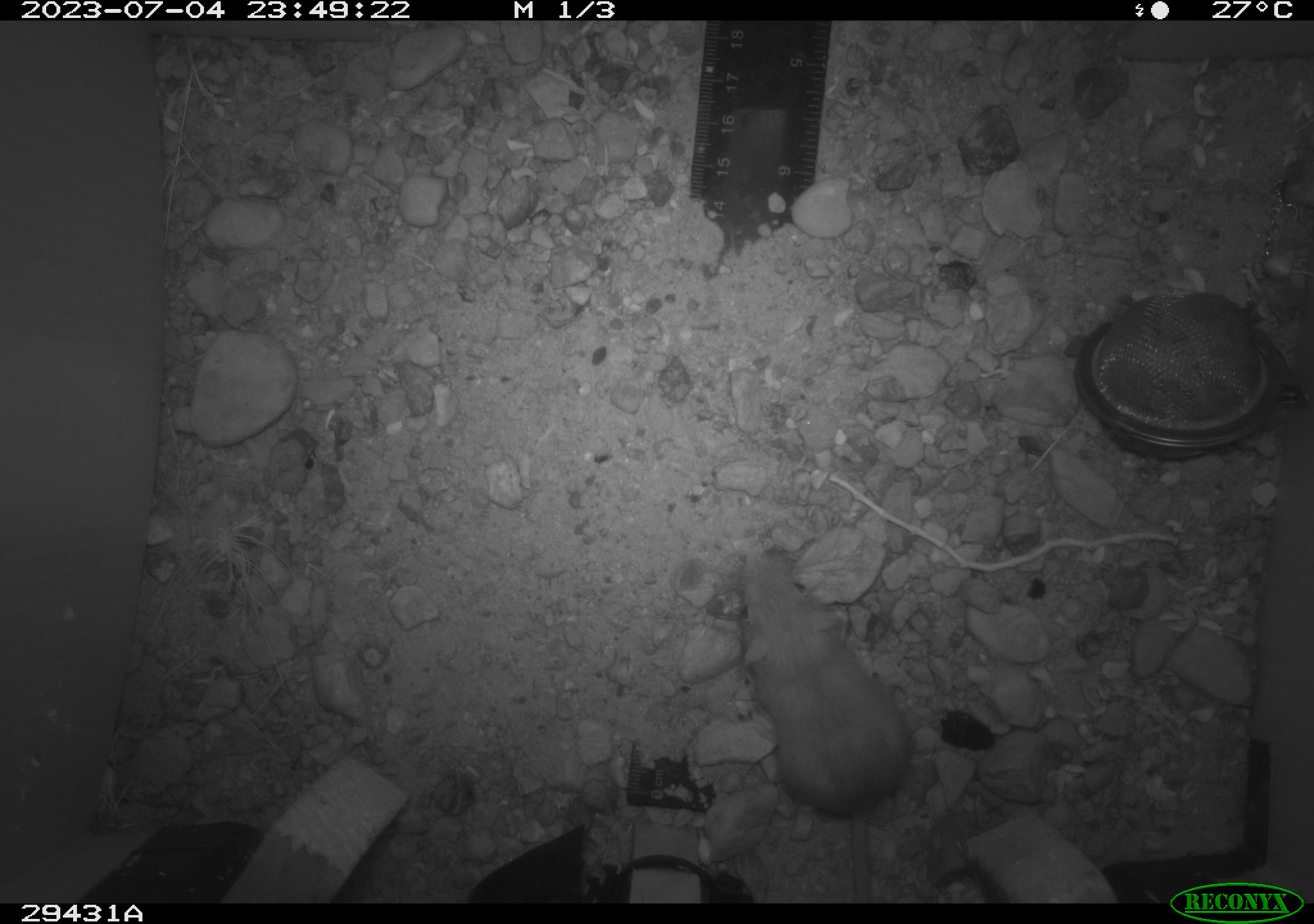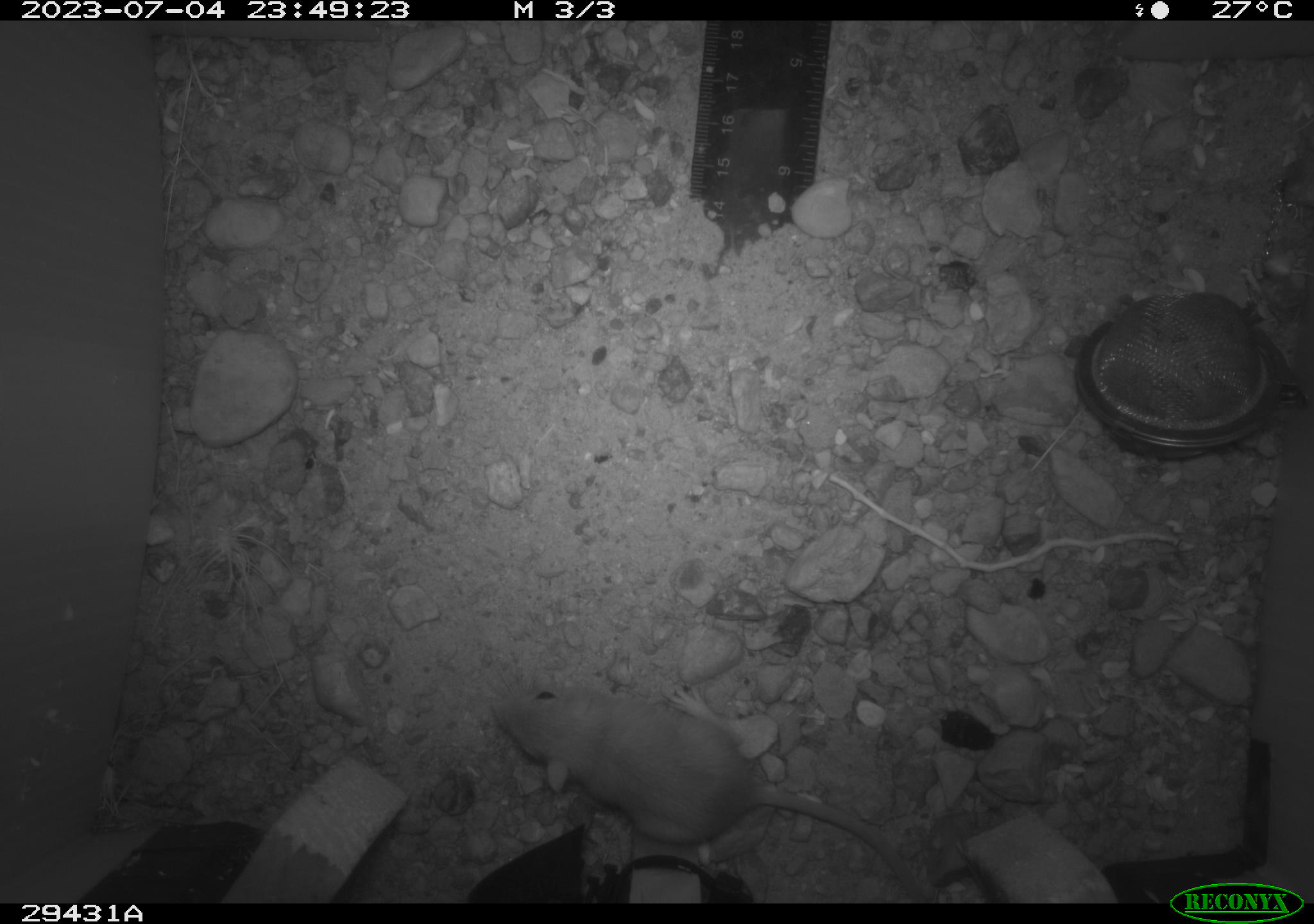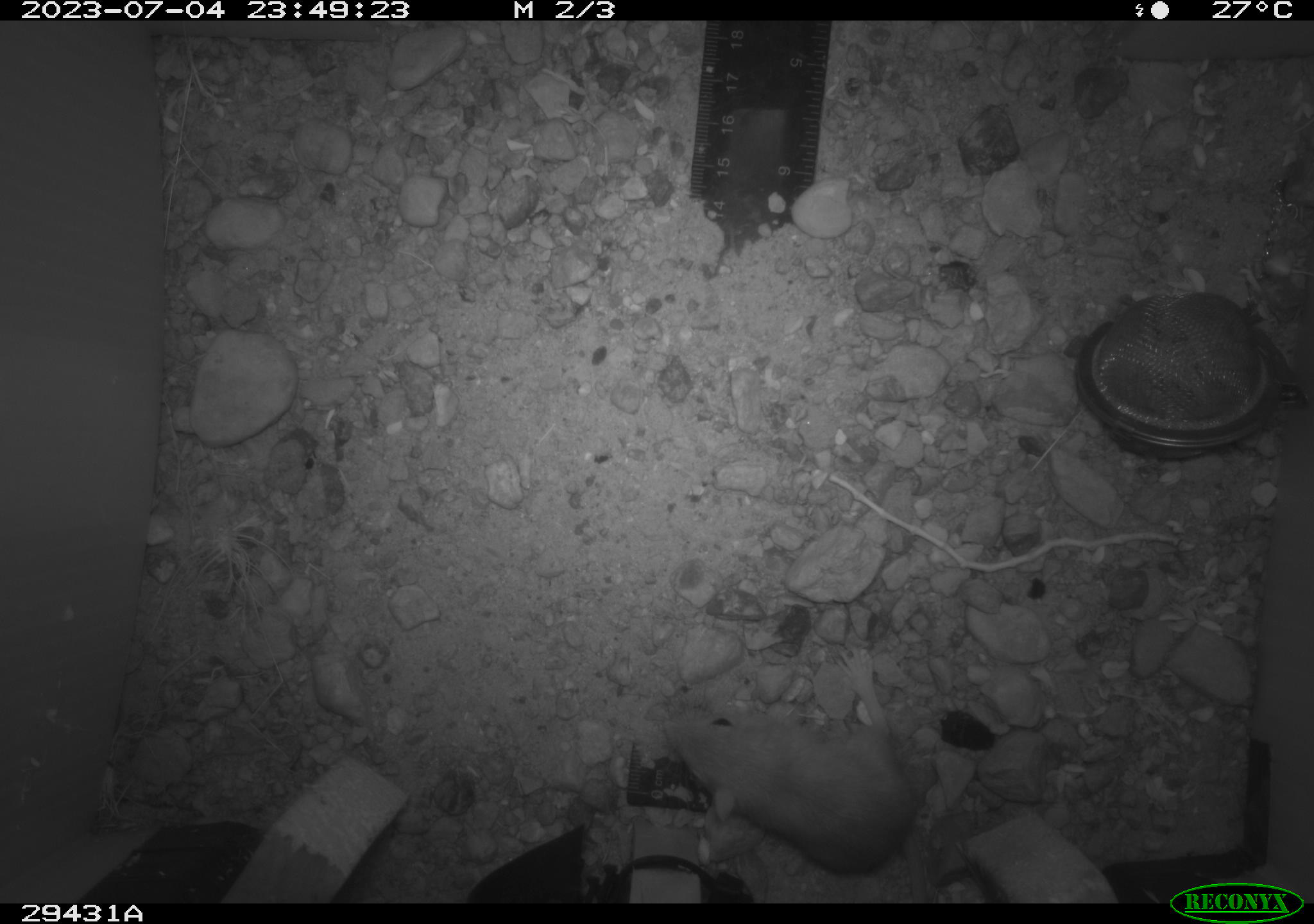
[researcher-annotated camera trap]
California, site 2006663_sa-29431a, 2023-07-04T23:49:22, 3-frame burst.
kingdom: Animalia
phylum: Chordata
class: Mammalia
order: Rodentia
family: Heteromyidae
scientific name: Heteromyidae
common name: kangaroo rats and pocket mice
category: heteromyidae family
Heteromyidae family (kangaroo rats and pocket mice) (Heteromyidae).